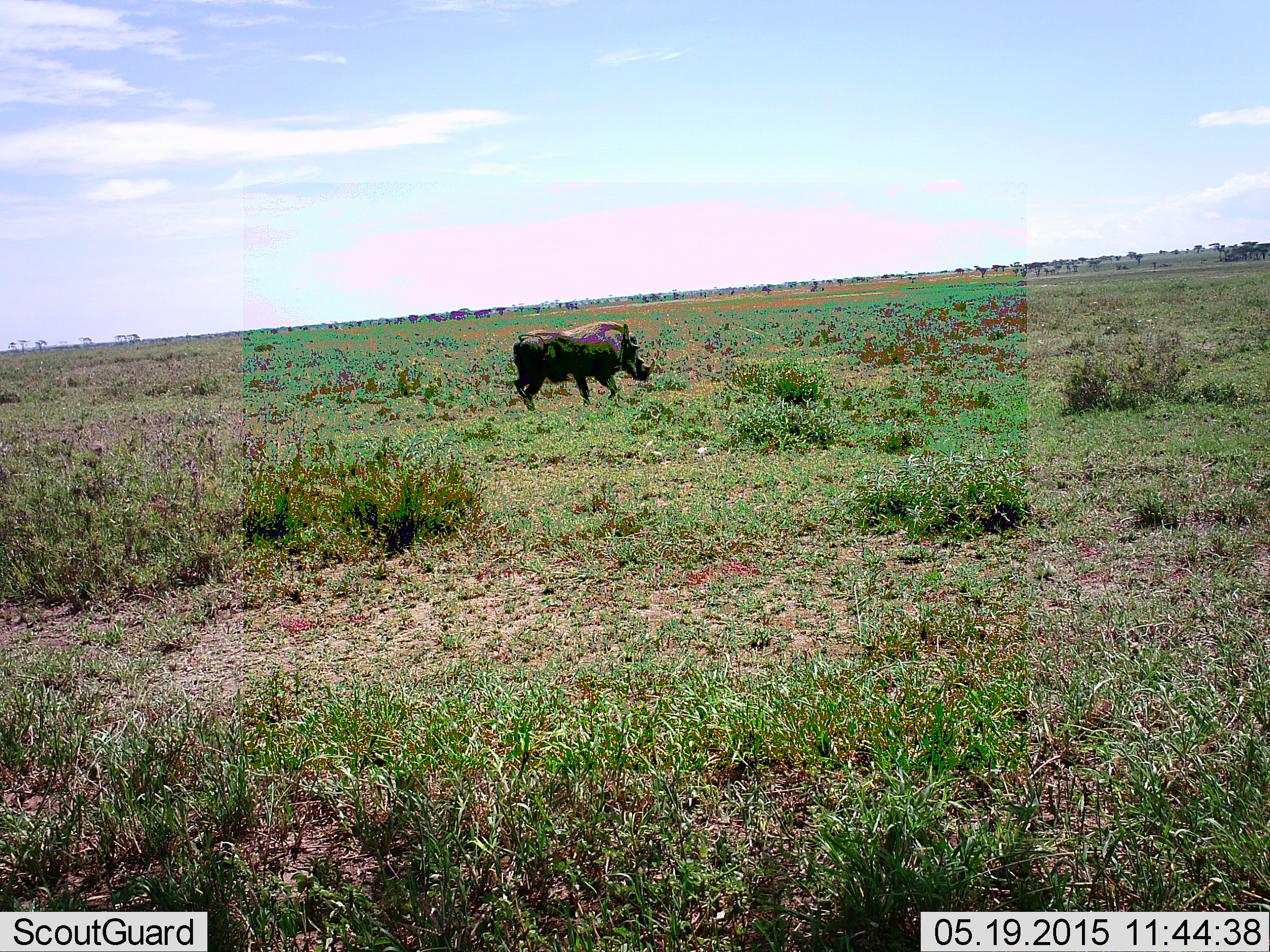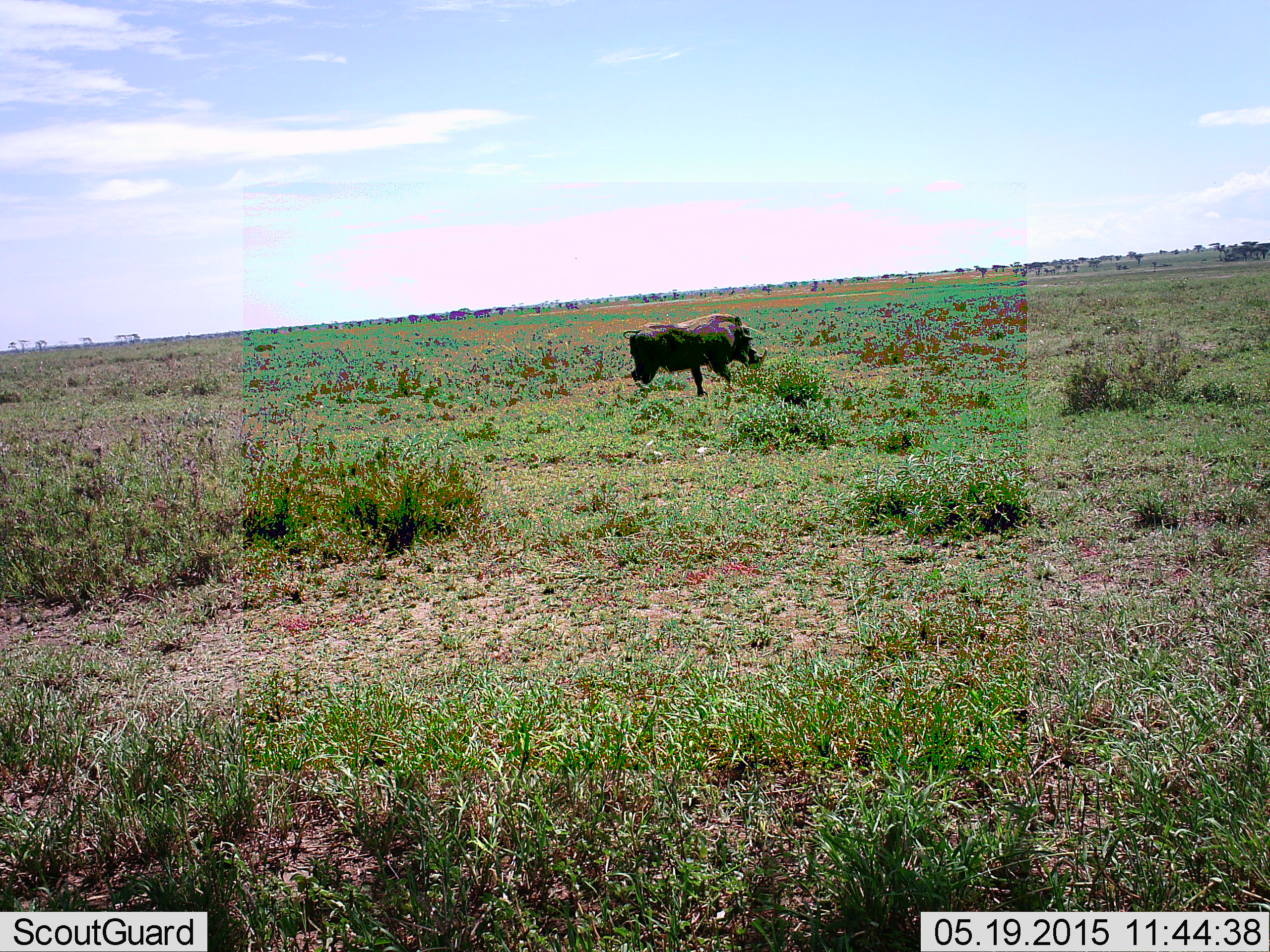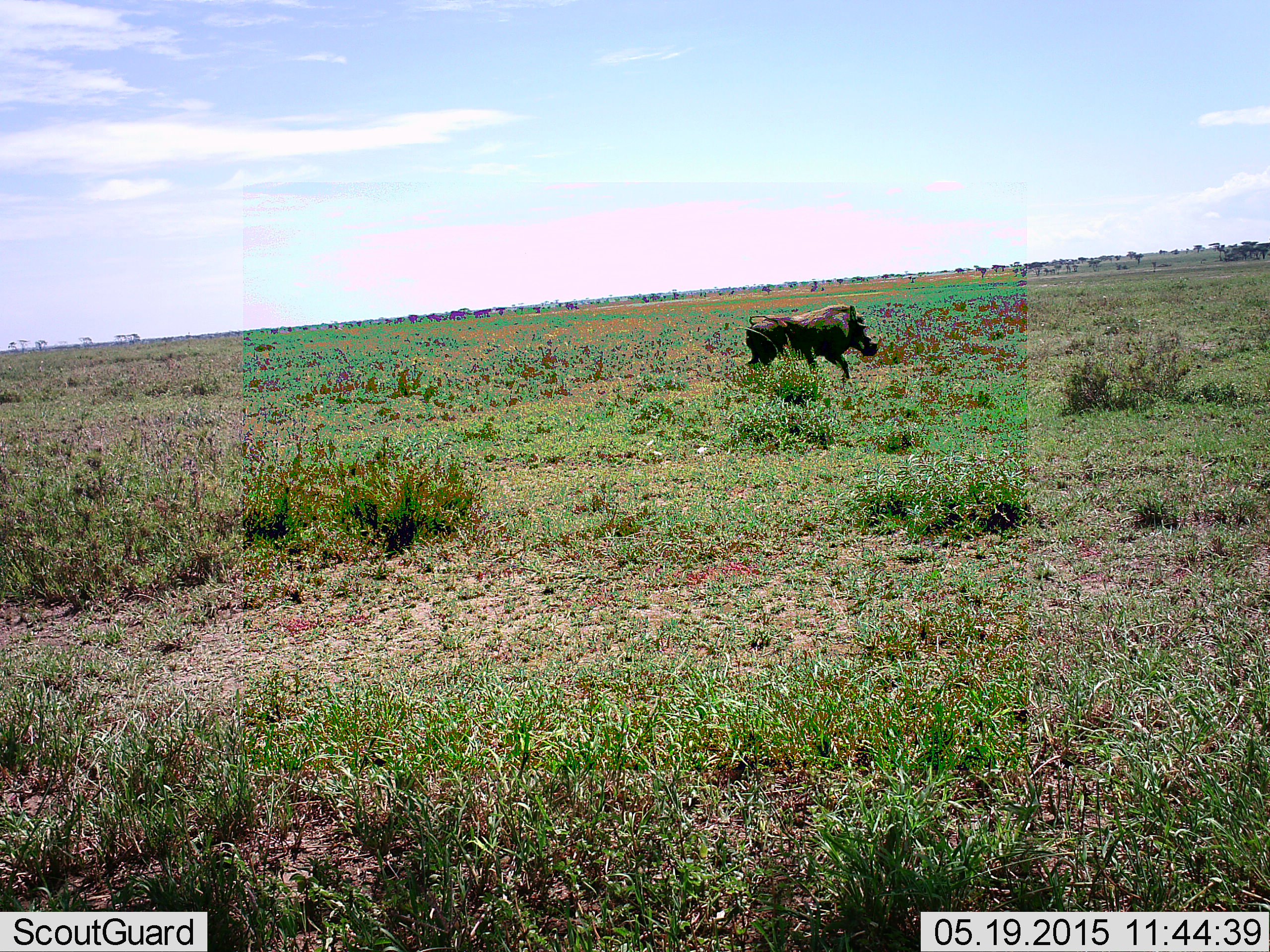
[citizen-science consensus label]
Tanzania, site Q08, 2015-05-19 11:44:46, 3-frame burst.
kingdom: Animalia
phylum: Chordata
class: Mammalia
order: Artiodactyla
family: Suidae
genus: Phacochoerus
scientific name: Phacochoerus africanus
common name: warthog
Warthog (Phacochoerus africanus), count 1. Behavior (volunteer vote fractions): standing 10%, resting 0%, moving 90%, interacting 0%. Young present (vote fraction): 0%. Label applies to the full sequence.